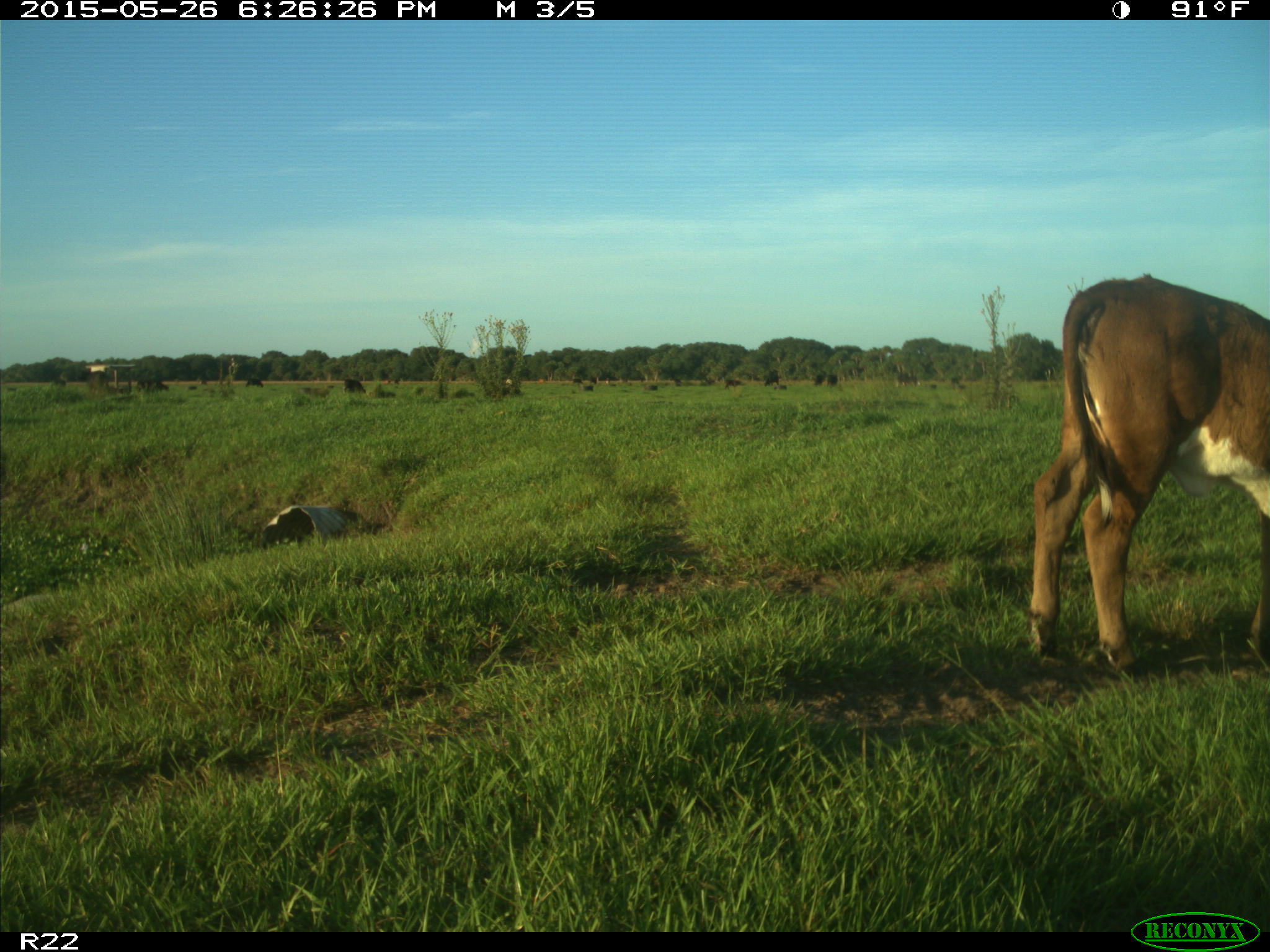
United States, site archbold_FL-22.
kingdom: Animalia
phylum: Chordata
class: Mammalia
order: Artiodactyla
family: Bovidae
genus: Bos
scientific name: Bos taurus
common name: domestic cow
Bos taurus (domestic cow).